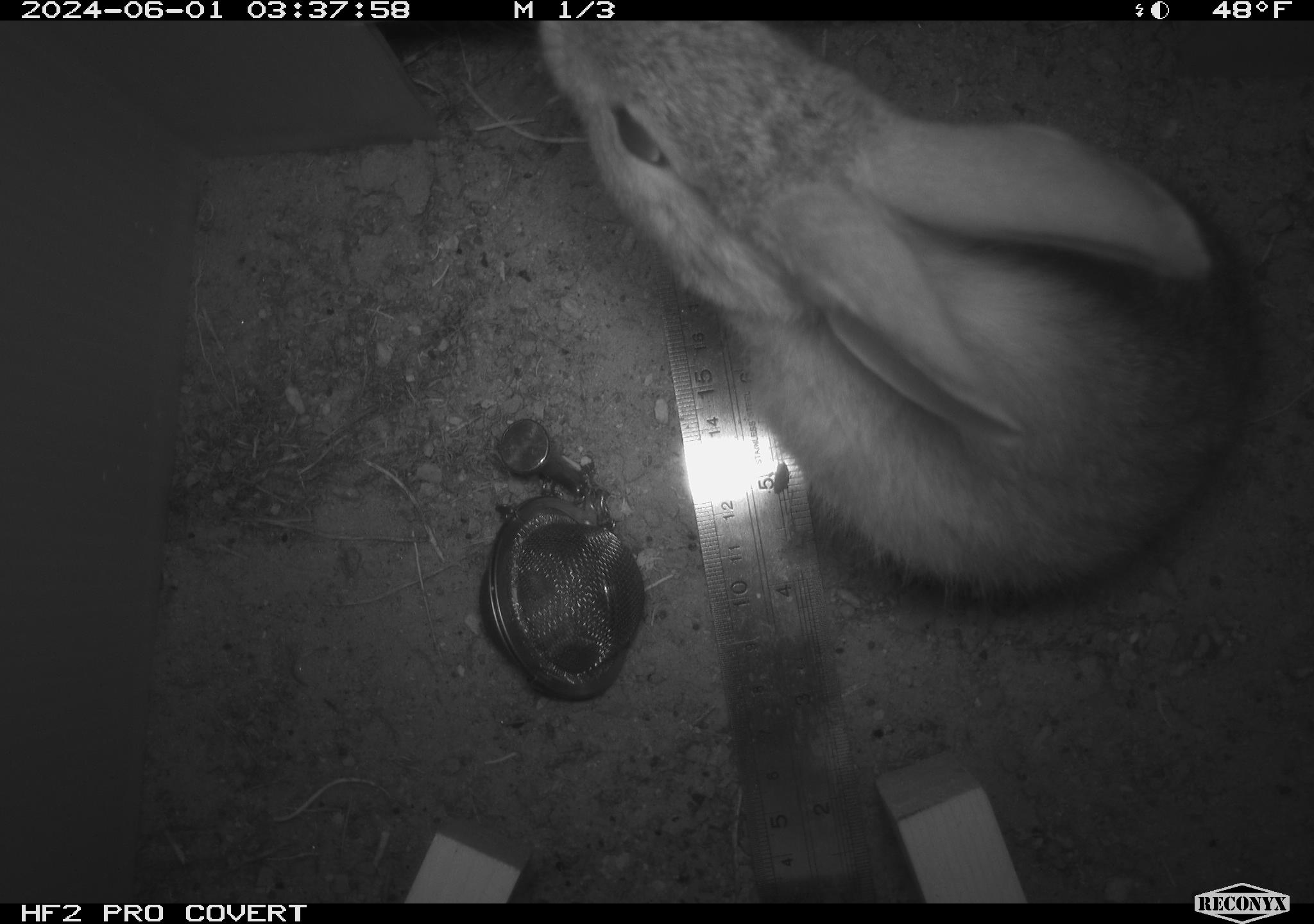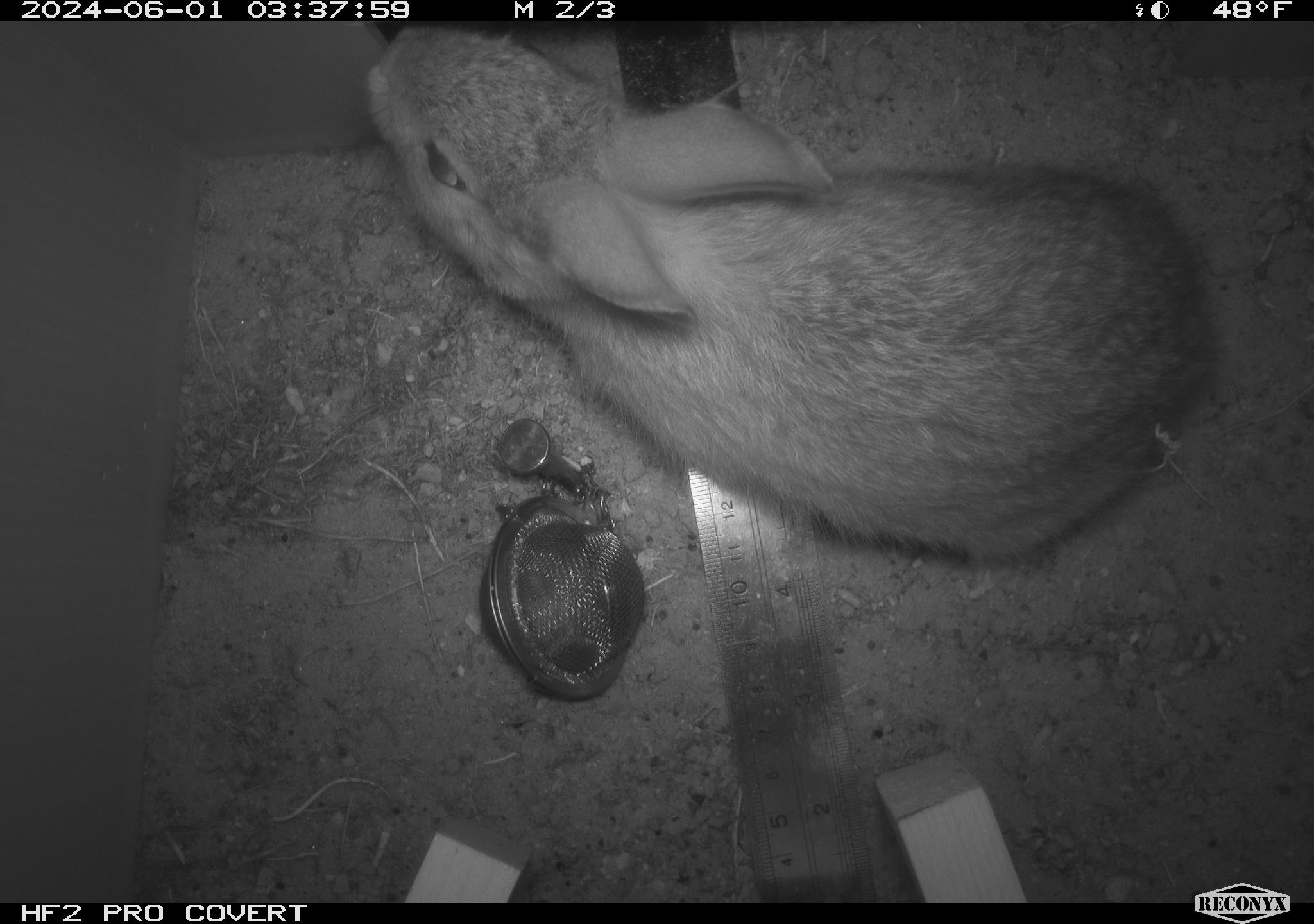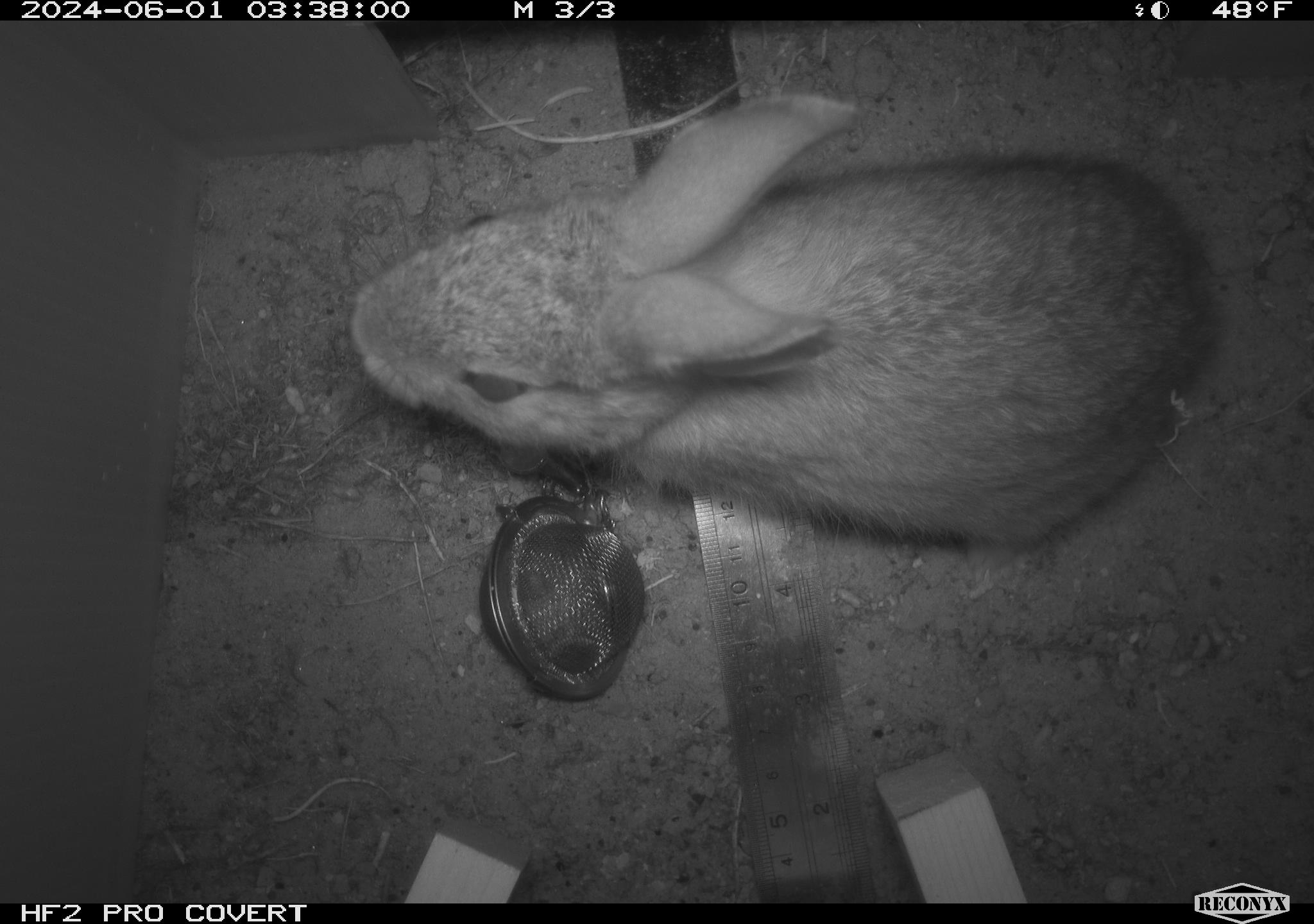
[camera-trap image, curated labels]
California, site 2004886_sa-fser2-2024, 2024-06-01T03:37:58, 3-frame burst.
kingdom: Animalia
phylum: Chordata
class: Mammalia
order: Lagomorpha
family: Leporidae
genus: Sylvilagus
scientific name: Sylvilagus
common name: cottontail rabbits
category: sylvilagus species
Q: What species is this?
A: Sylvilagus species (cottontail rabbits) (Sylvilagus).